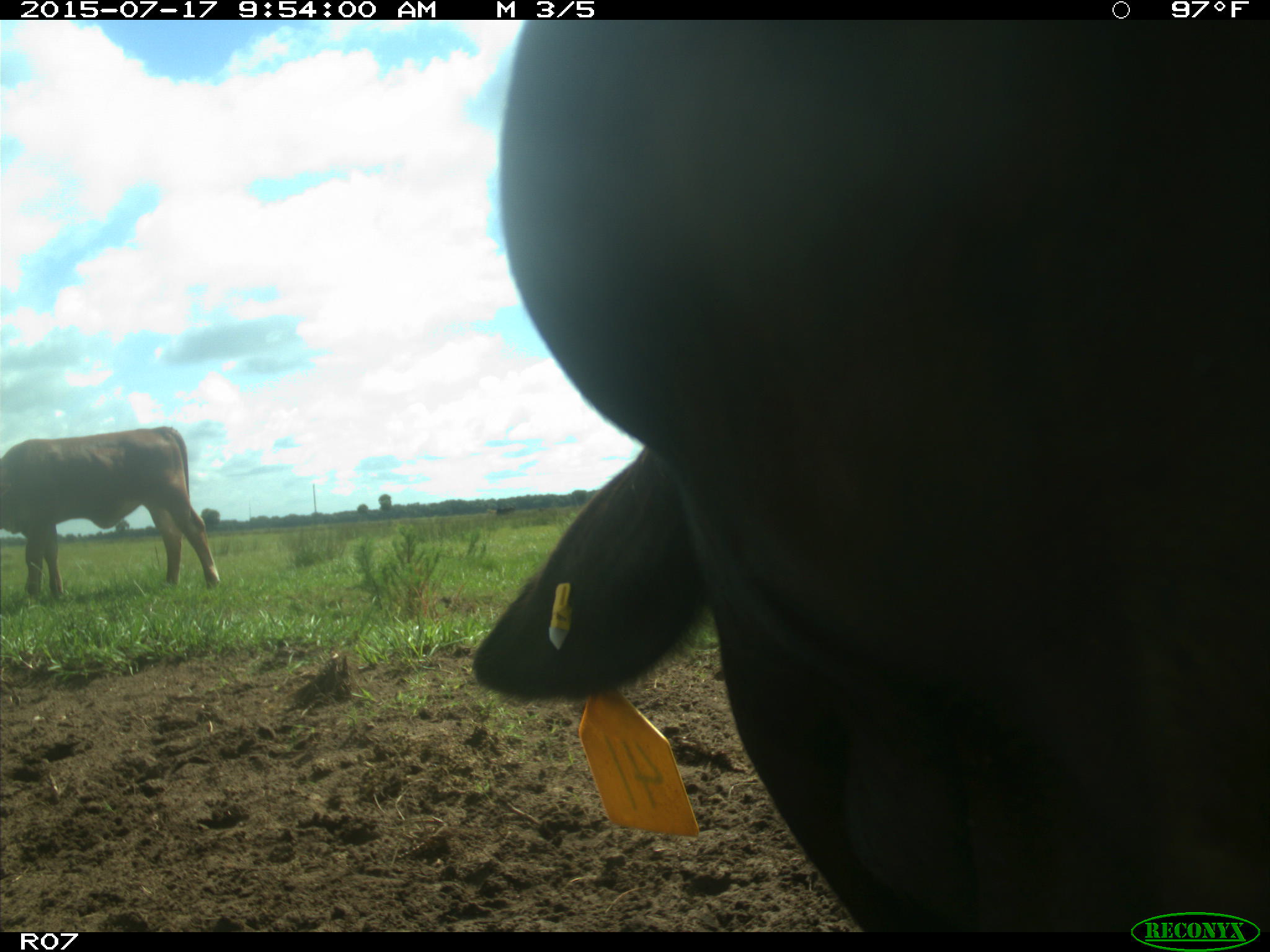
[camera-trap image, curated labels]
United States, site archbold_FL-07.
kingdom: Animalia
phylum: Chordata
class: Mammalia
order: Artiodactyla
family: Bovidae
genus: Bos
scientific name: Bos taurus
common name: domestic cow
Bos taurus (domestic cow).